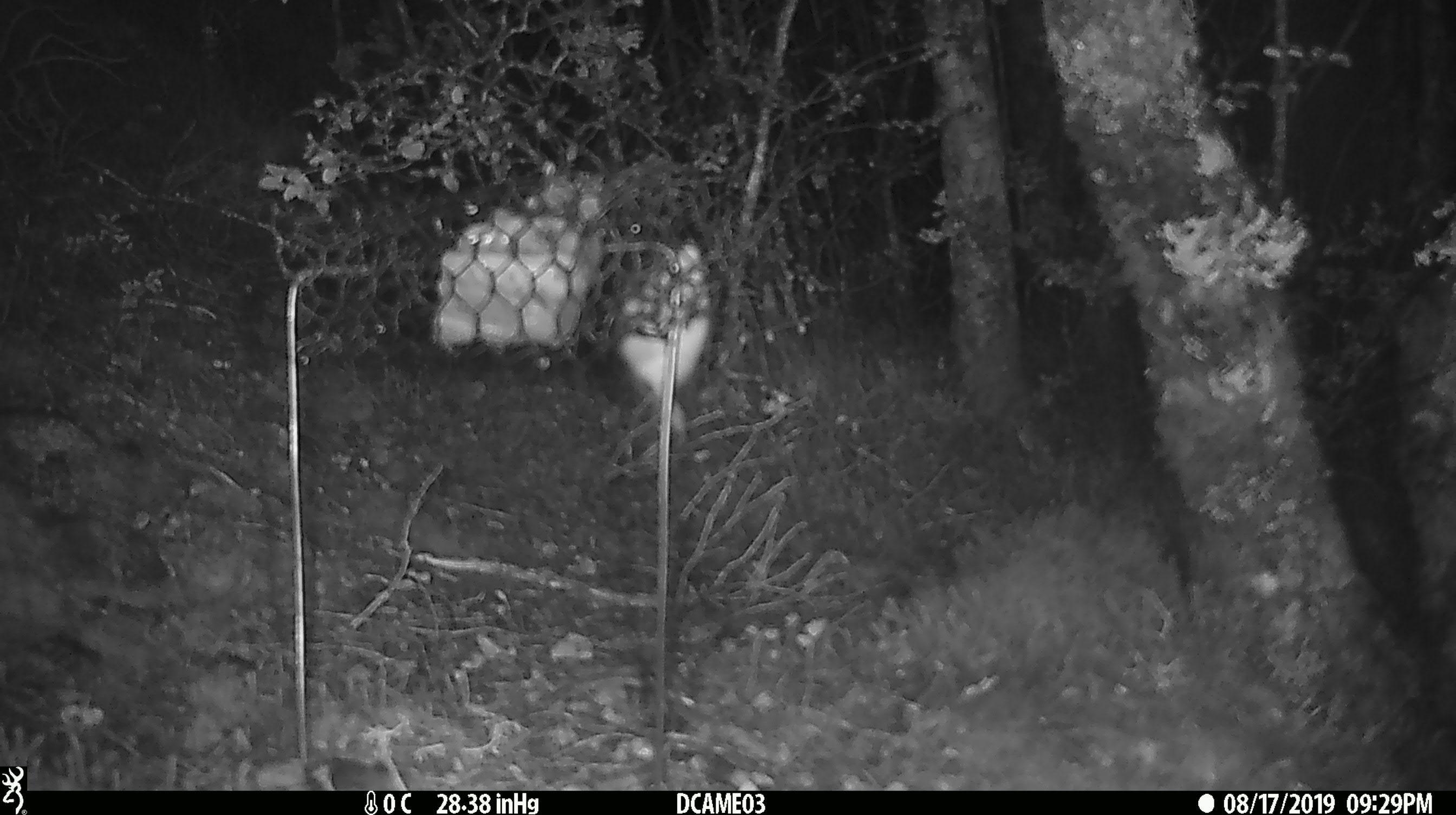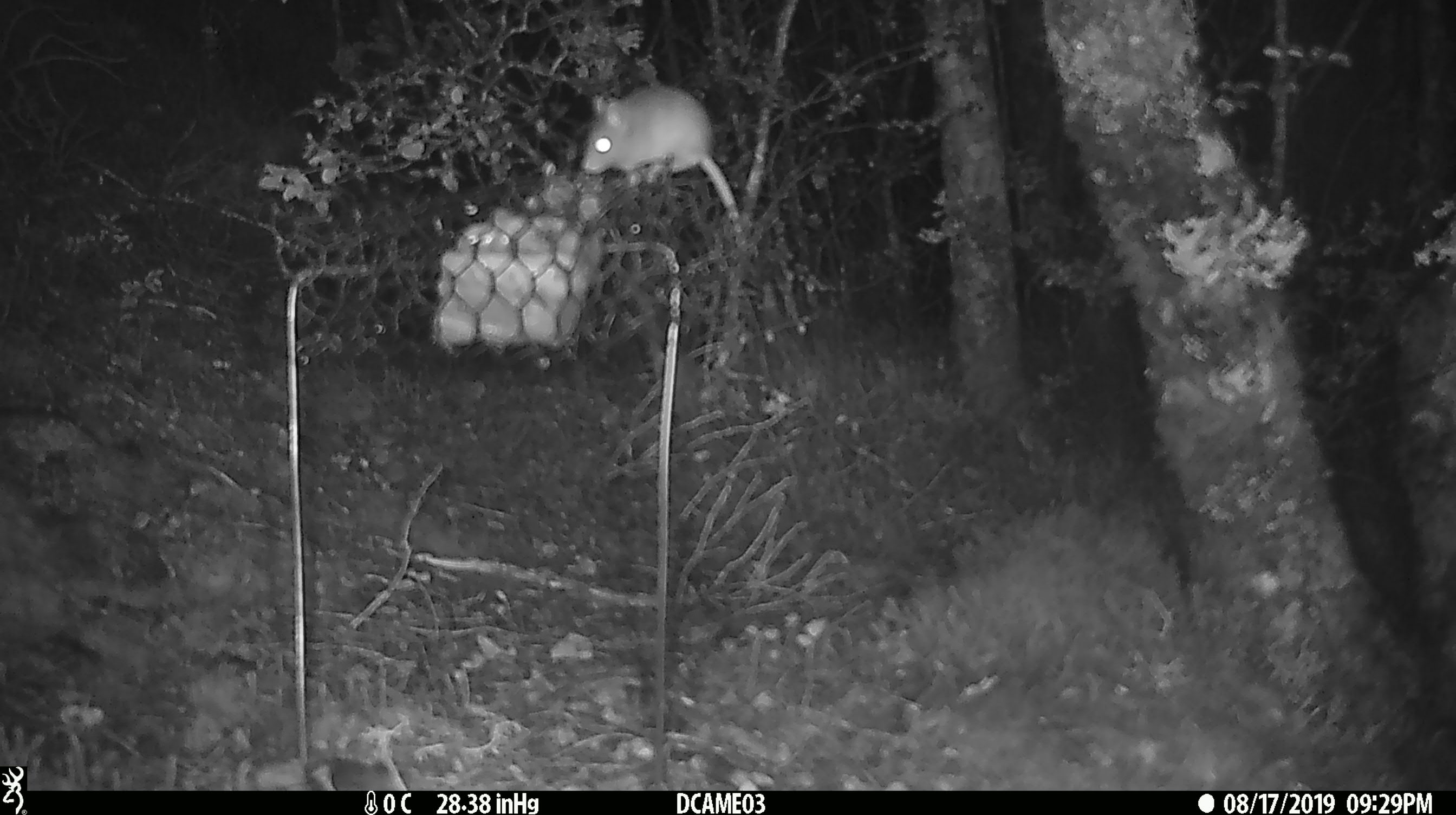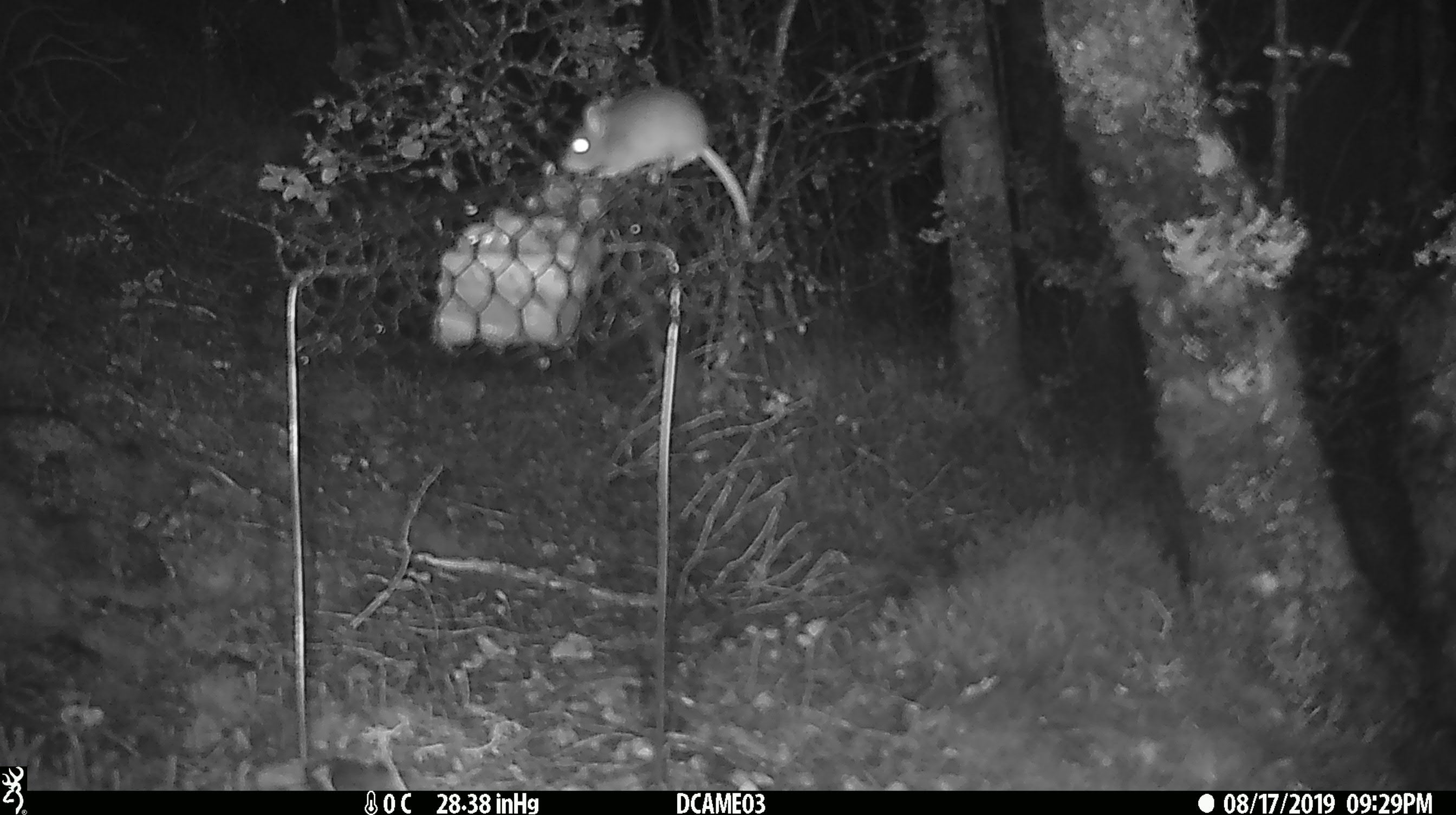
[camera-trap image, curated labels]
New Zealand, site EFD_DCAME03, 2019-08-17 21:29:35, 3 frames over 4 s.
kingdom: Animalia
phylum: Chordata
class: Mammalia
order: Rodentia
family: Muridae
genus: Mus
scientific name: Mus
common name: mouse